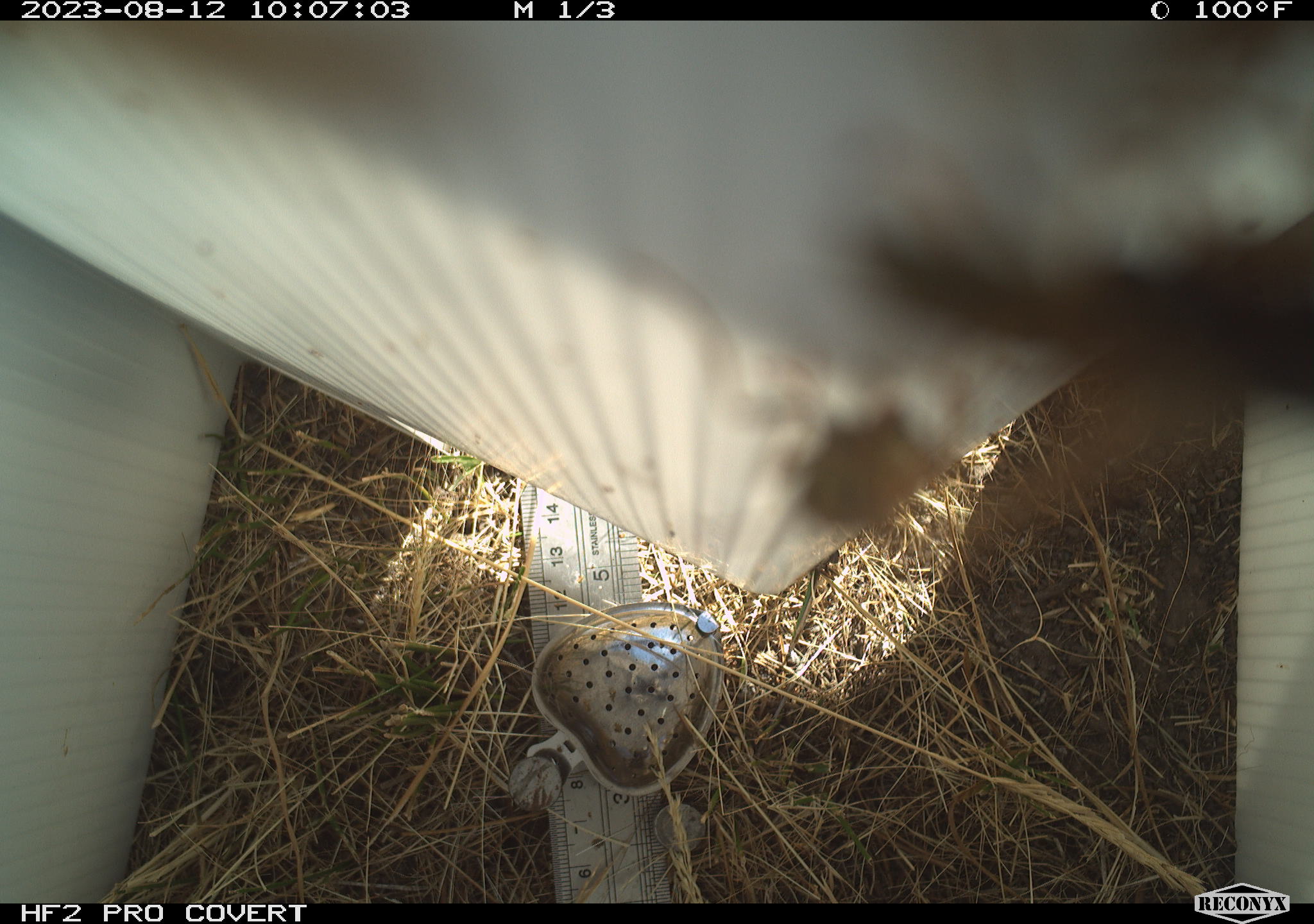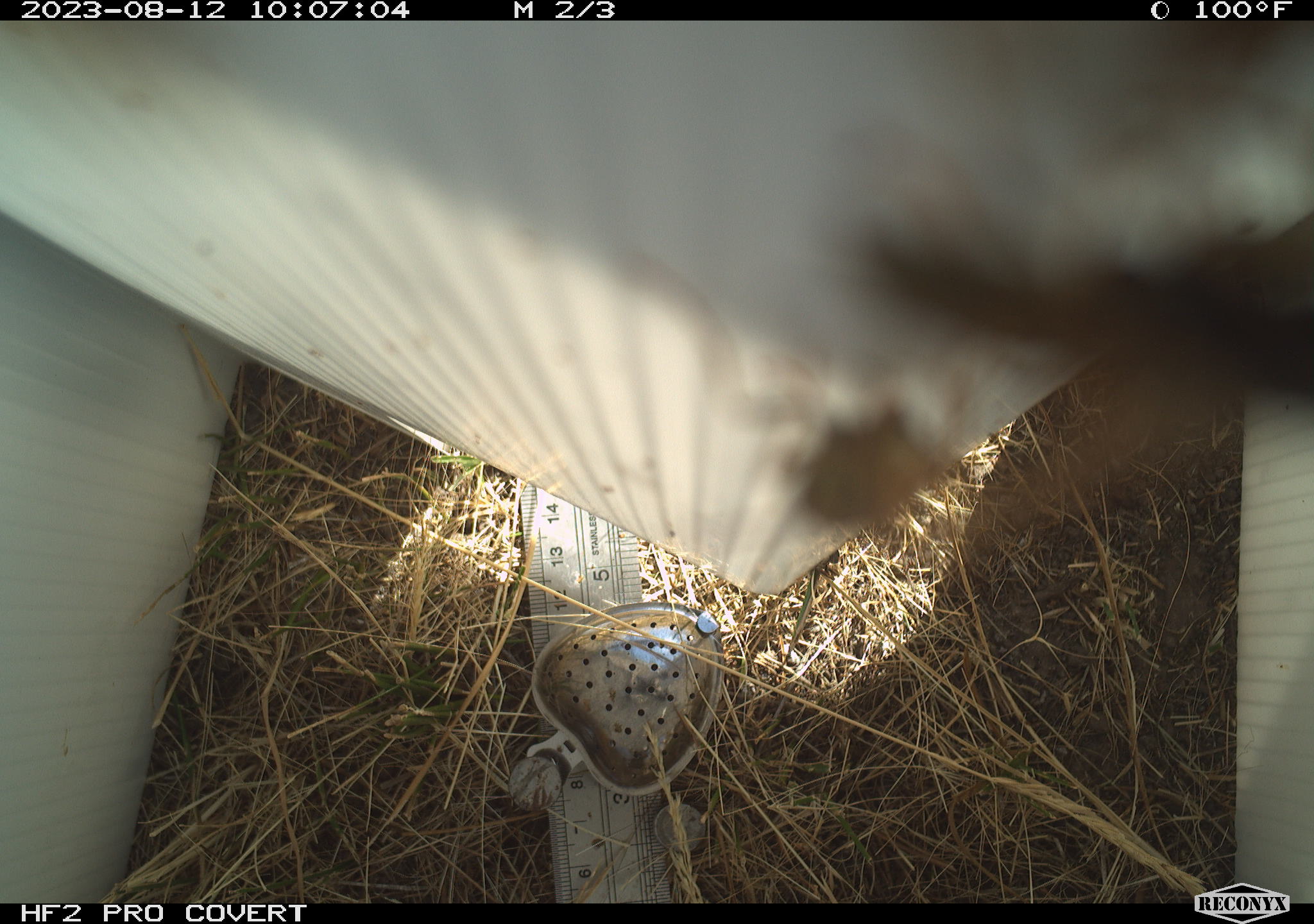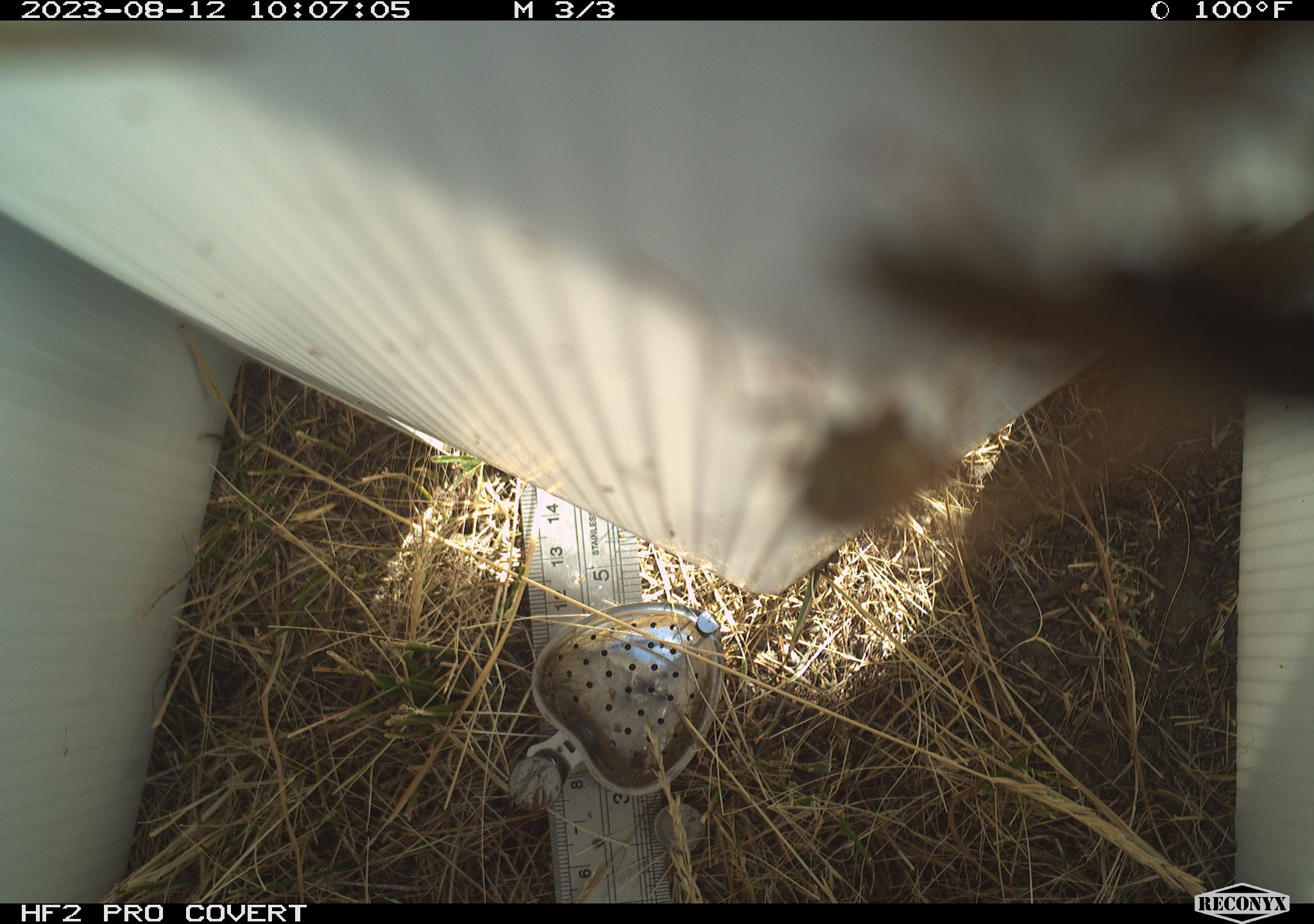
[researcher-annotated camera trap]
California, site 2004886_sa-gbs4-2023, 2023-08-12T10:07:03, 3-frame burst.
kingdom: Animalia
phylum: Arthropoda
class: Insecta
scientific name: Insecta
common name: insect